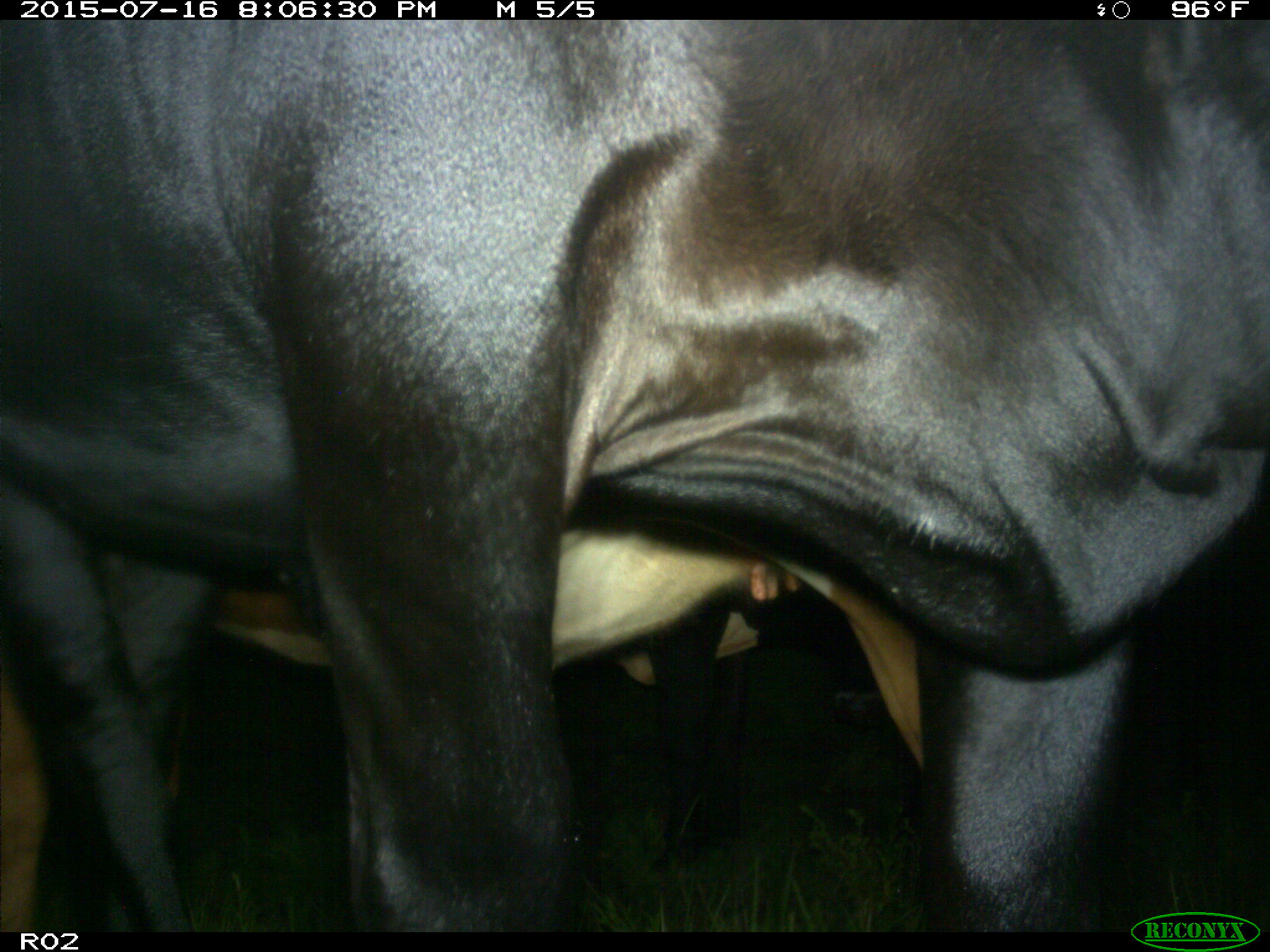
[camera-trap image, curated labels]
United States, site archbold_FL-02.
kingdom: Animalia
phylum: Chordata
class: Mammalia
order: Artiodactyla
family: Bovidae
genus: Bos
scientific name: Bos taurus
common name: domestic cow